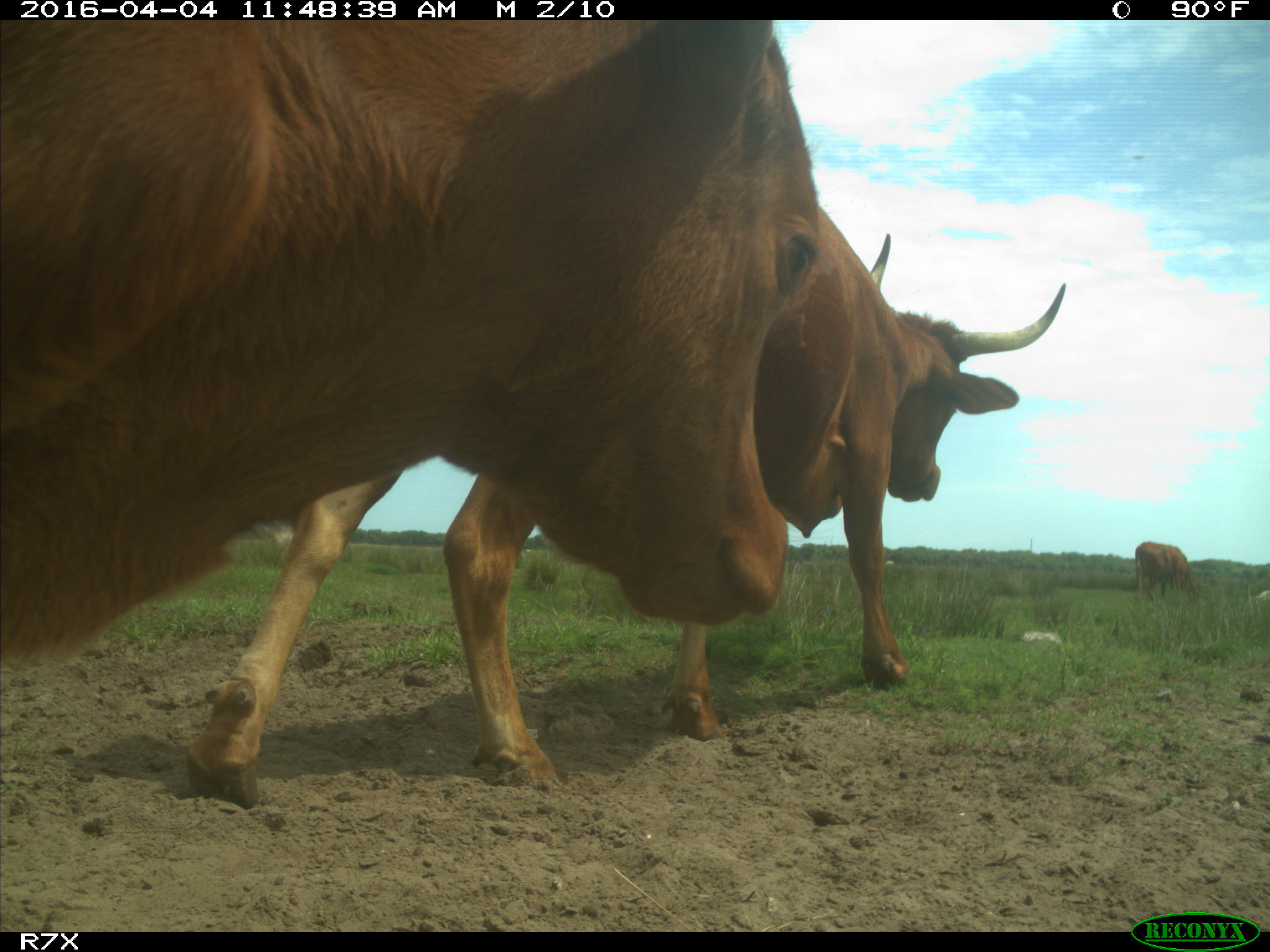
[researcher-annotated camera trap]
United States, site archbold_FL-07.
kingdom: Animalia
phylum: Chordata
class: Mammalia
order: Artiodactyla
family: Bovidae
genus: Bos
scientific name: Bos taurus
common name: domestic cow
Bos taurus (domestic cow).